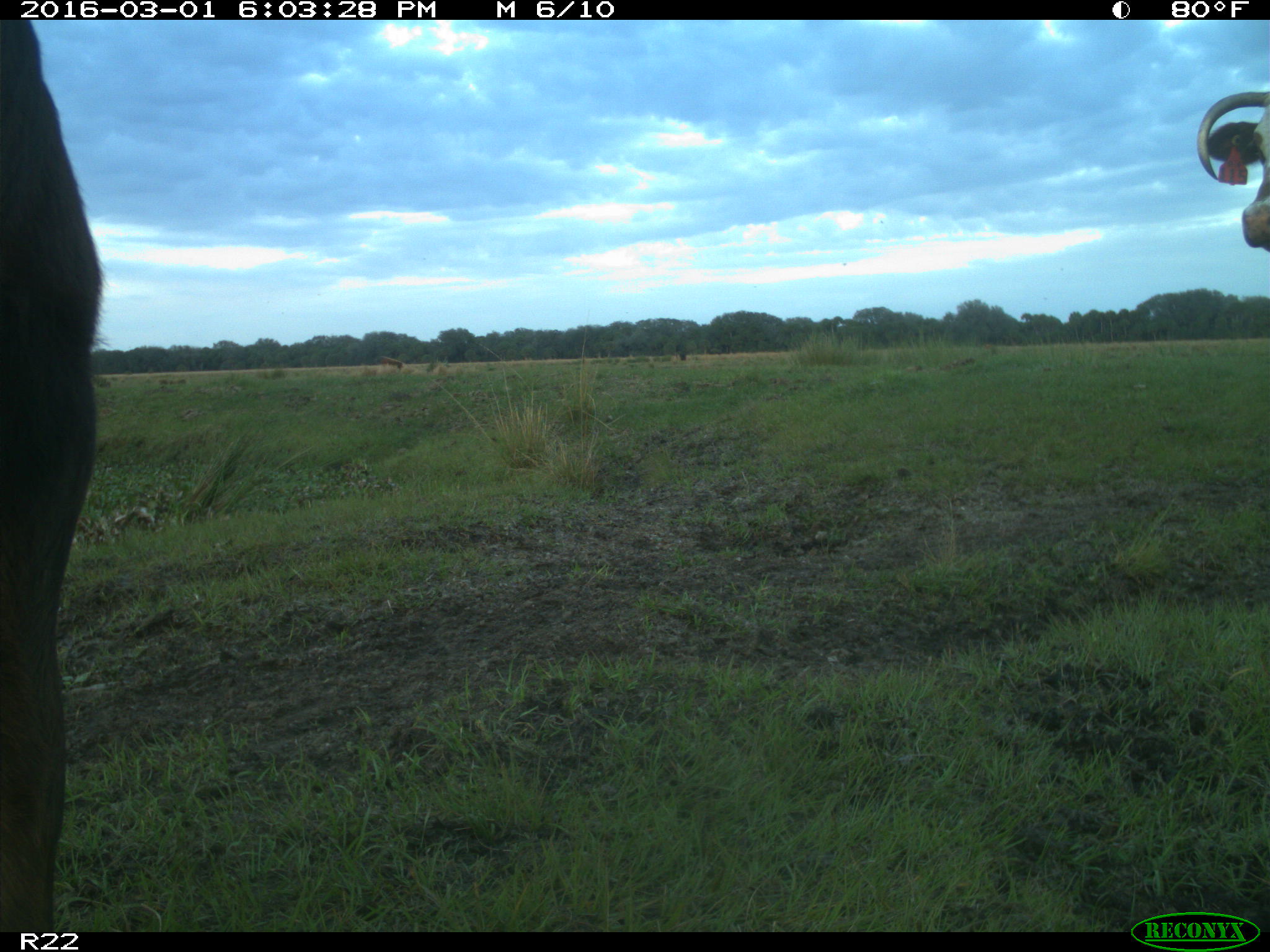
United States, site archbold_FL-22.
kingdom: Animalia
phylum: Chordata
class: Mammalia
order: Artiodactyla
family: Bovidae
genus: Bos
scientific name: Bos taurus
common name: domestic cow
Bos taurus (domestic cow).